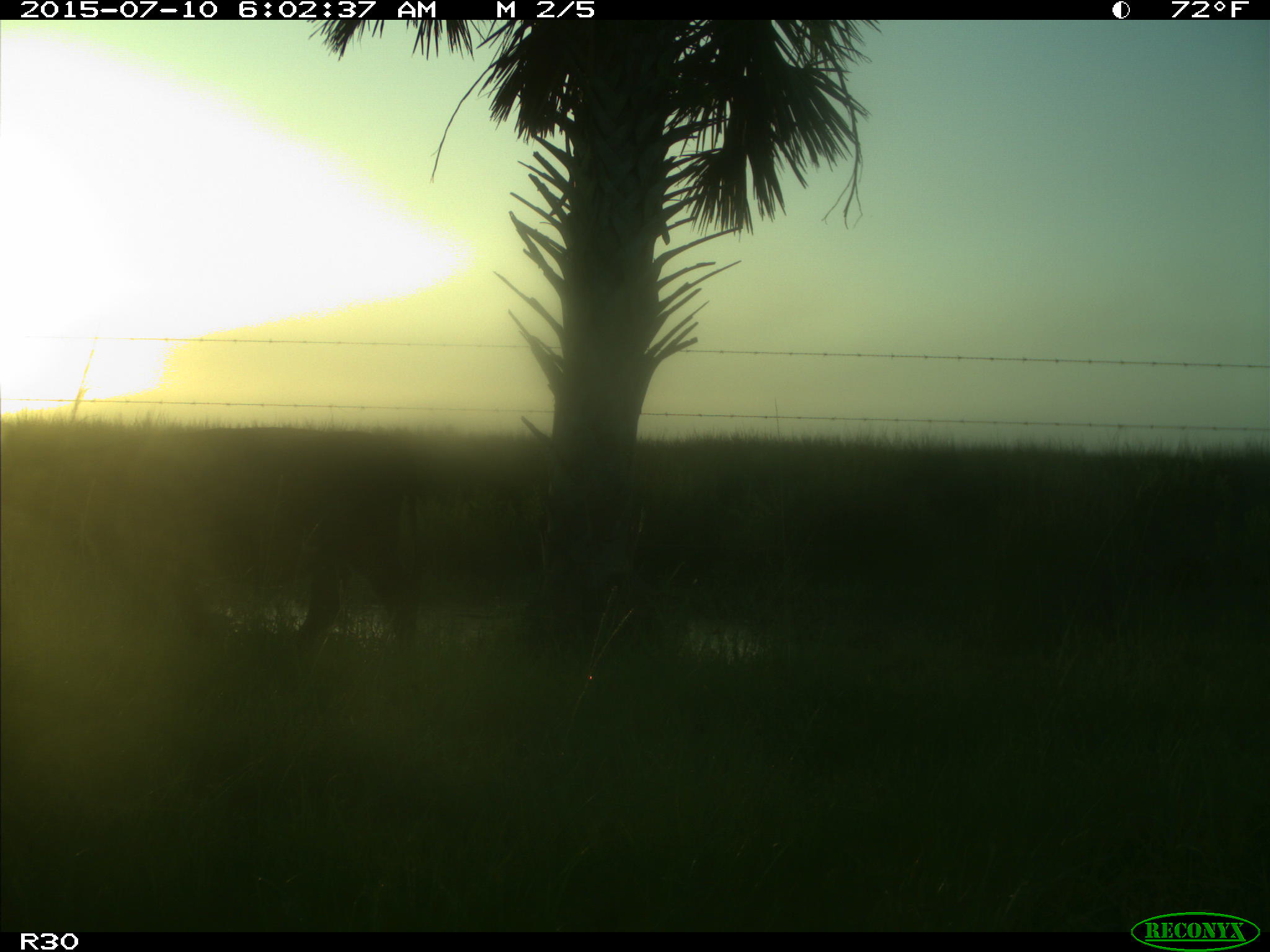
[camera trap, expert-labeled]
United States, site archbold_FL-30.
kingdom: Animalia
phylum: Chordata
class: Mammalia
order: Artiodactyla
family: Bovidae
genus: Bos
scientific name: Bos taurus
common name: domestic cow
Bos taurus (domestic cow).